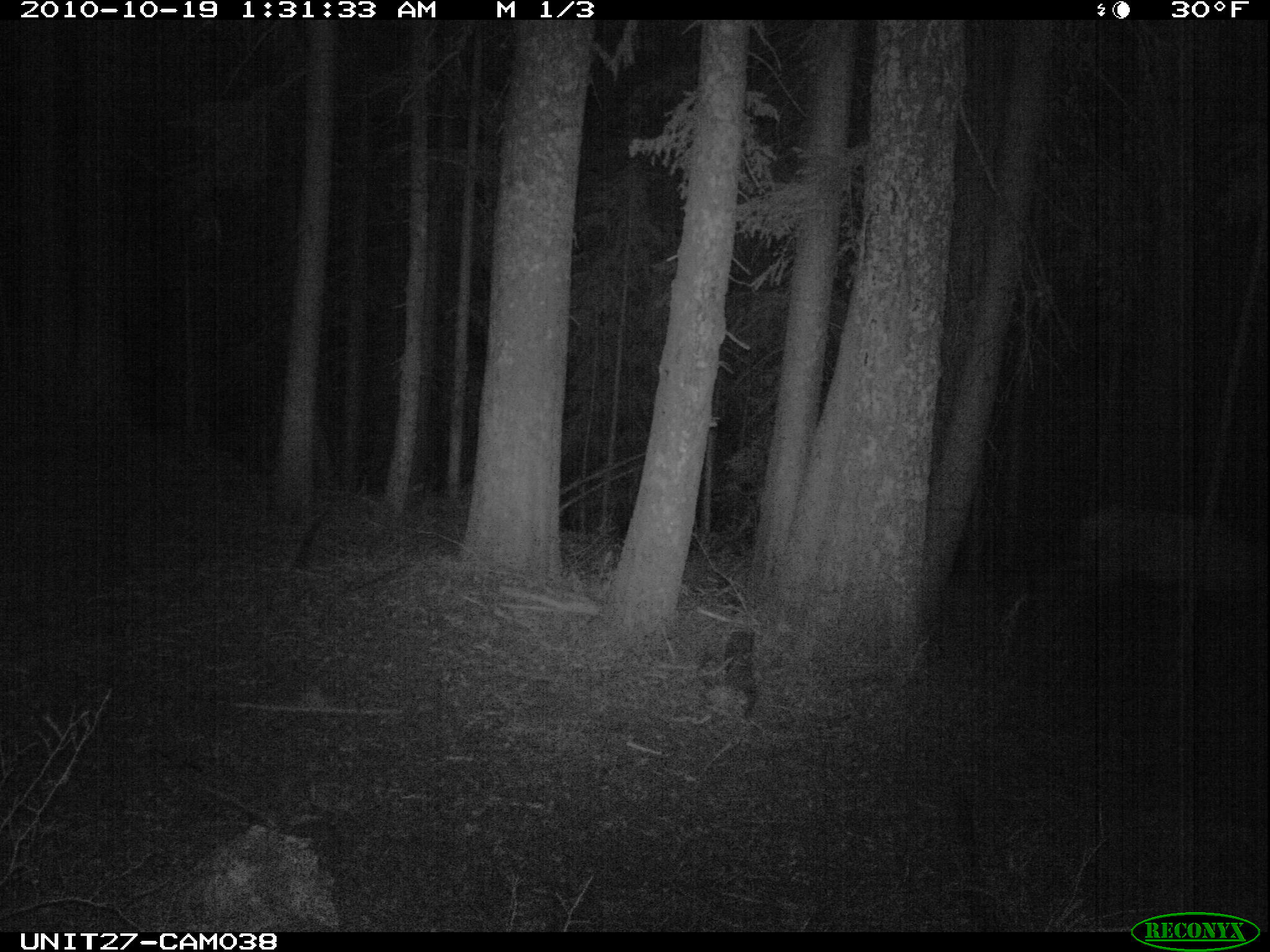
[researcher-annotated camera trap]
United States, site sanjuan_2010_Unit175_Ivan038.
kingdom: Animalia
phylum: Chordata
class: Mammalia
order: Artiodactyla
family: Cervidae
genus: Cervus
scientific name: Cervus elaphus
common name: red deer